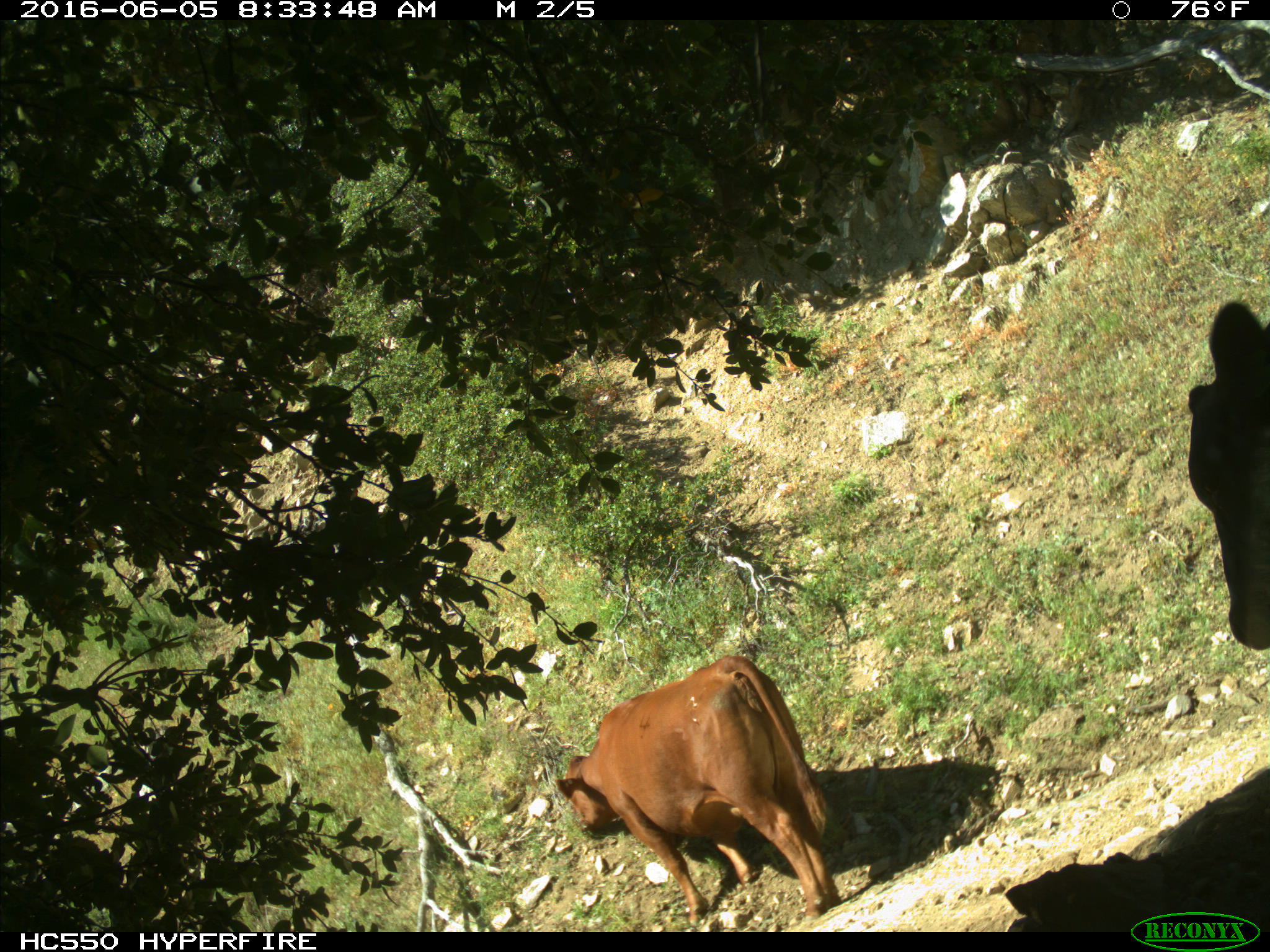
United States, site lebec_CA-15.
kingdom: Animalia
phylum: Chordata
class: Mammalia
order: Artiodactyla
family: Bovidae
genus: Bos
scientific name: Bos taurus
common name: domestic cow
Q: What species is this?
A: Bos taurus (domestic cow).